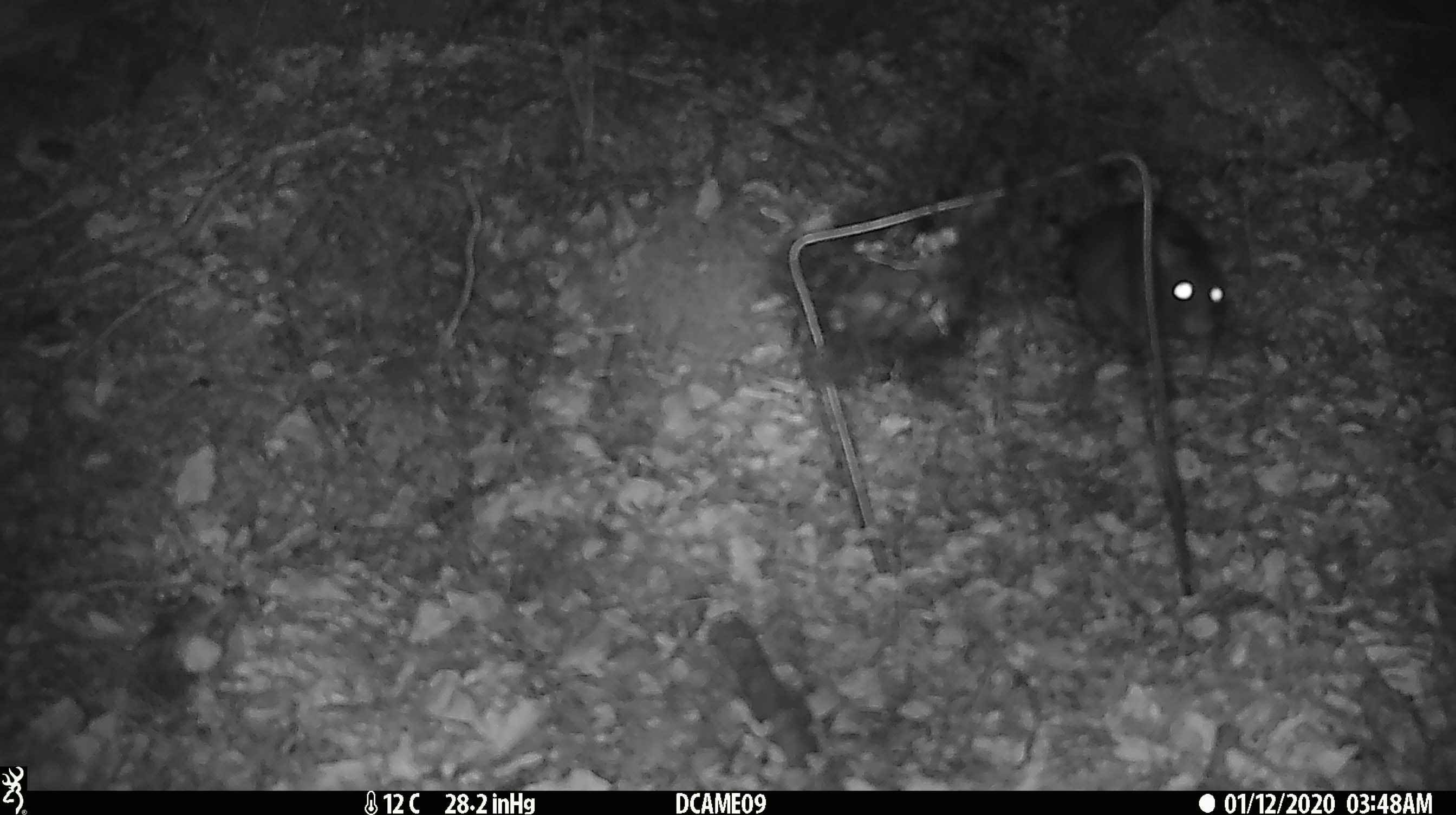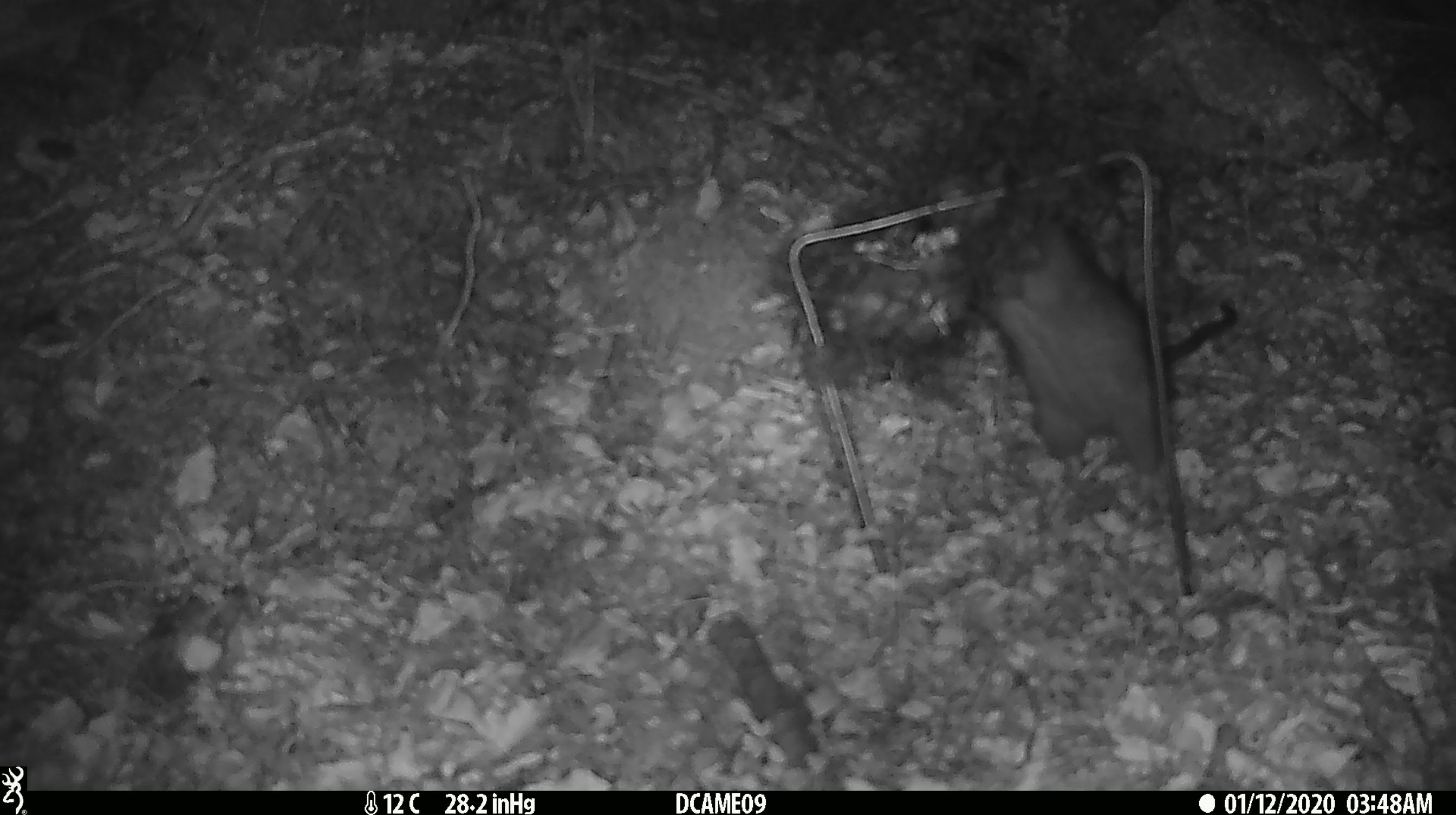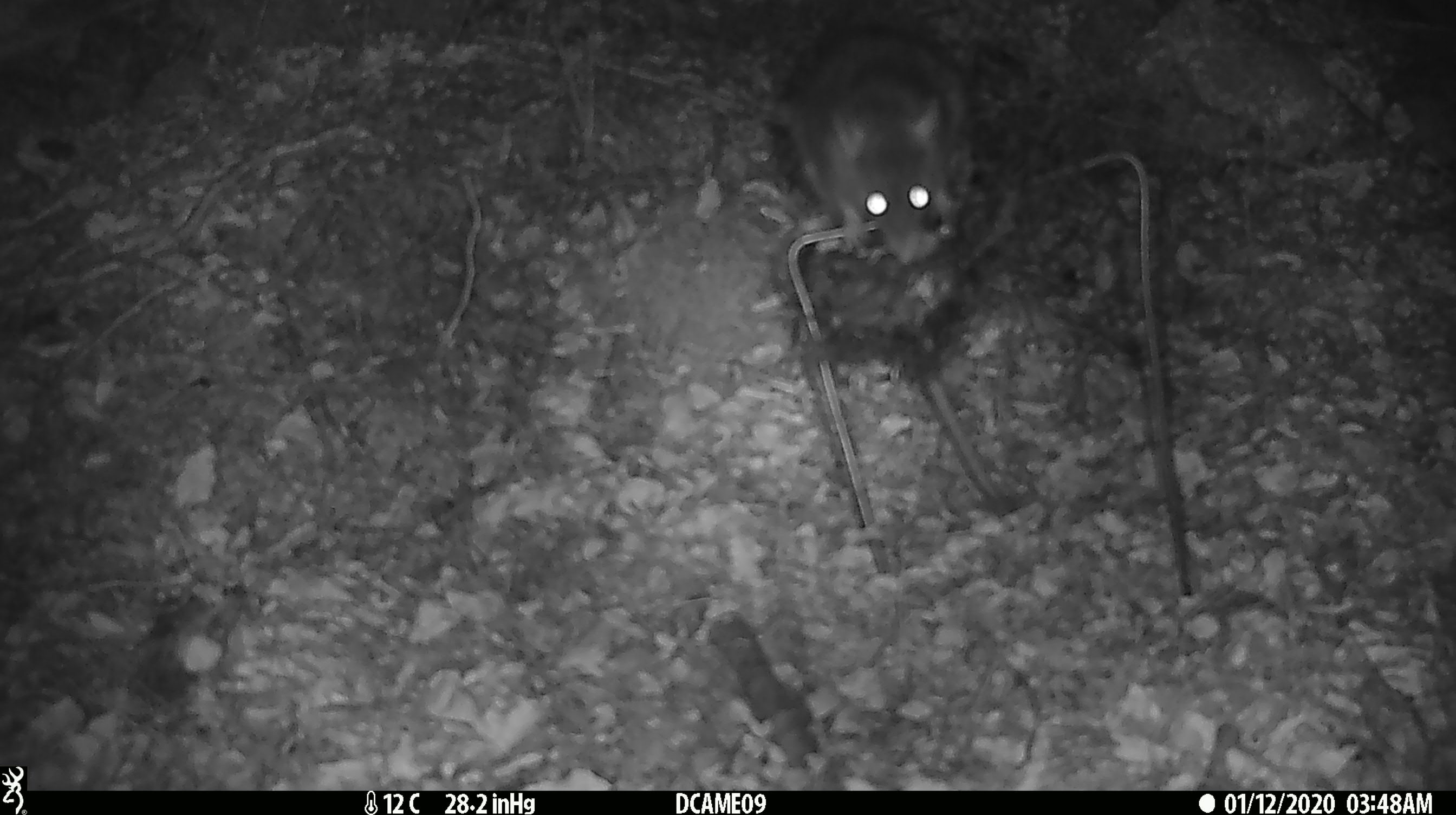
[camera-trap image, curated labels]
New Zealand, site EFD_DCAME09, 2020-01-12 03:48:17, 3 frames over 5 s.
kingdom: Animalia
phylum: Chordata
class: Mammalia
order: Rodentia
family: Muridae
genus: Rattus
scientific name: Rattus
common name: rat